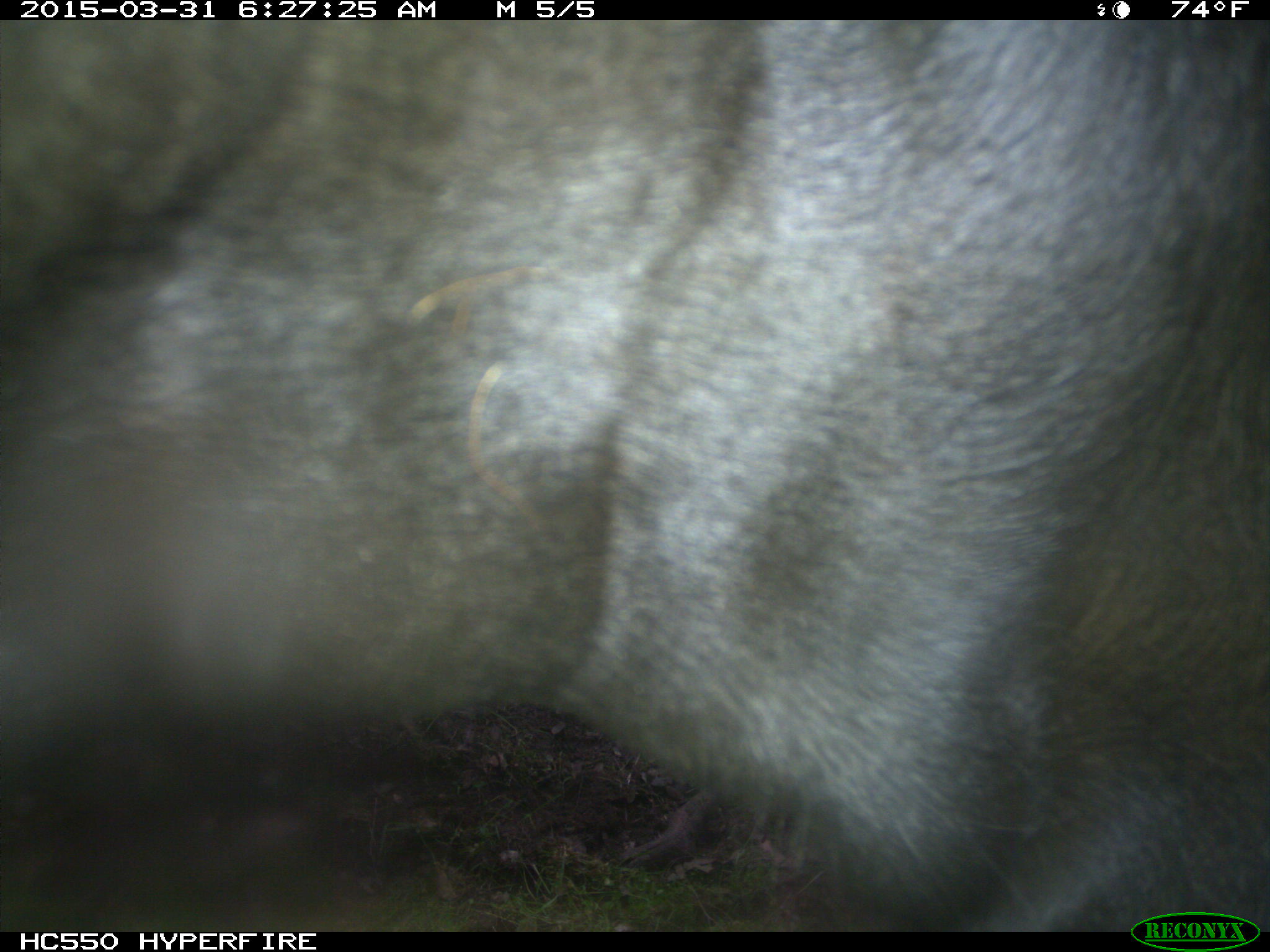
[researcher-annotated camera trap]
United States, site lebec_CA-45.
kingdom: Animalia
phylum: Chordata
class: Mammalia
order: Artiodactyla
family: Bovidae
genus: Bos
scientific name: Bos taurus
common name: domestic cow